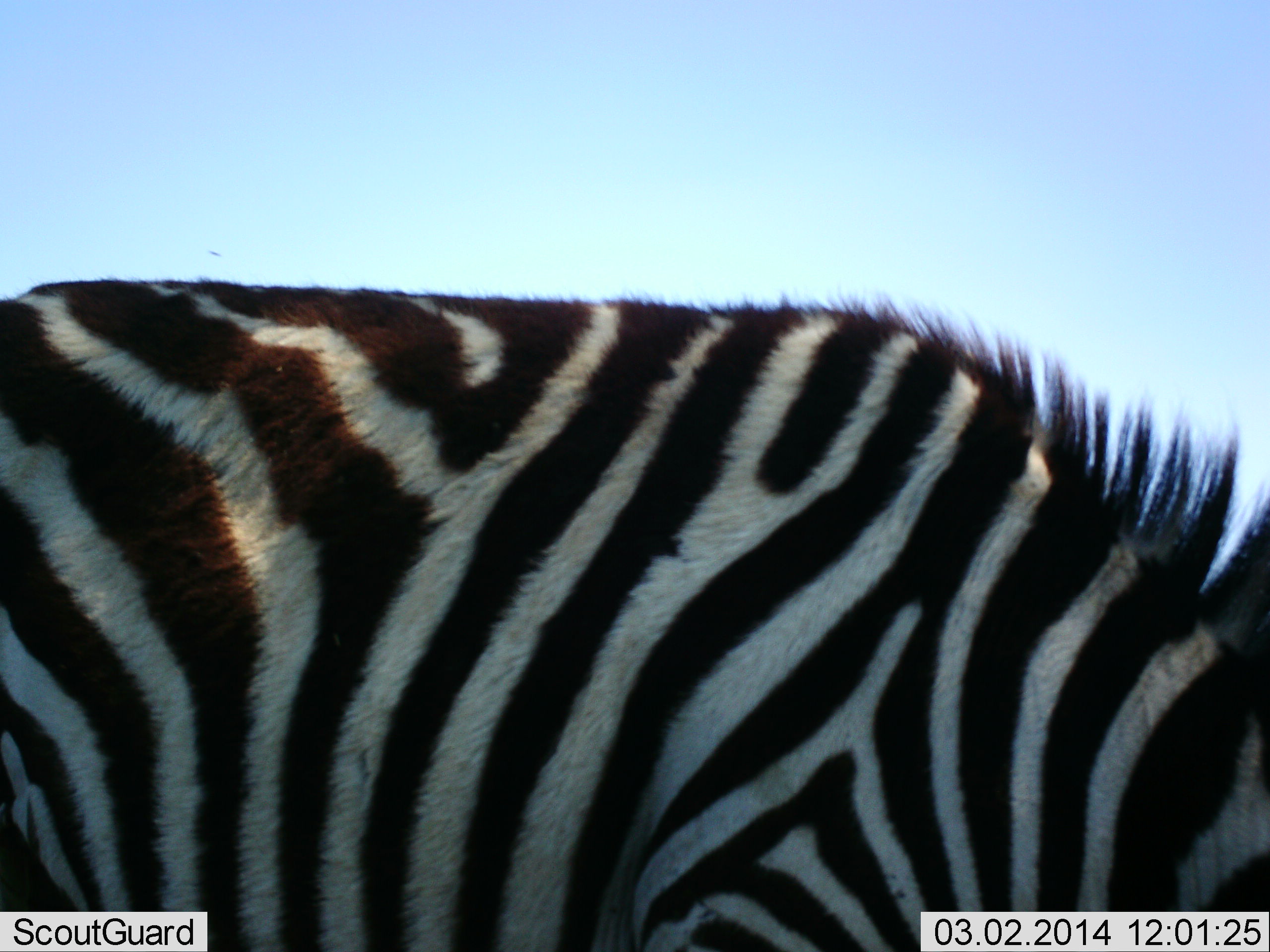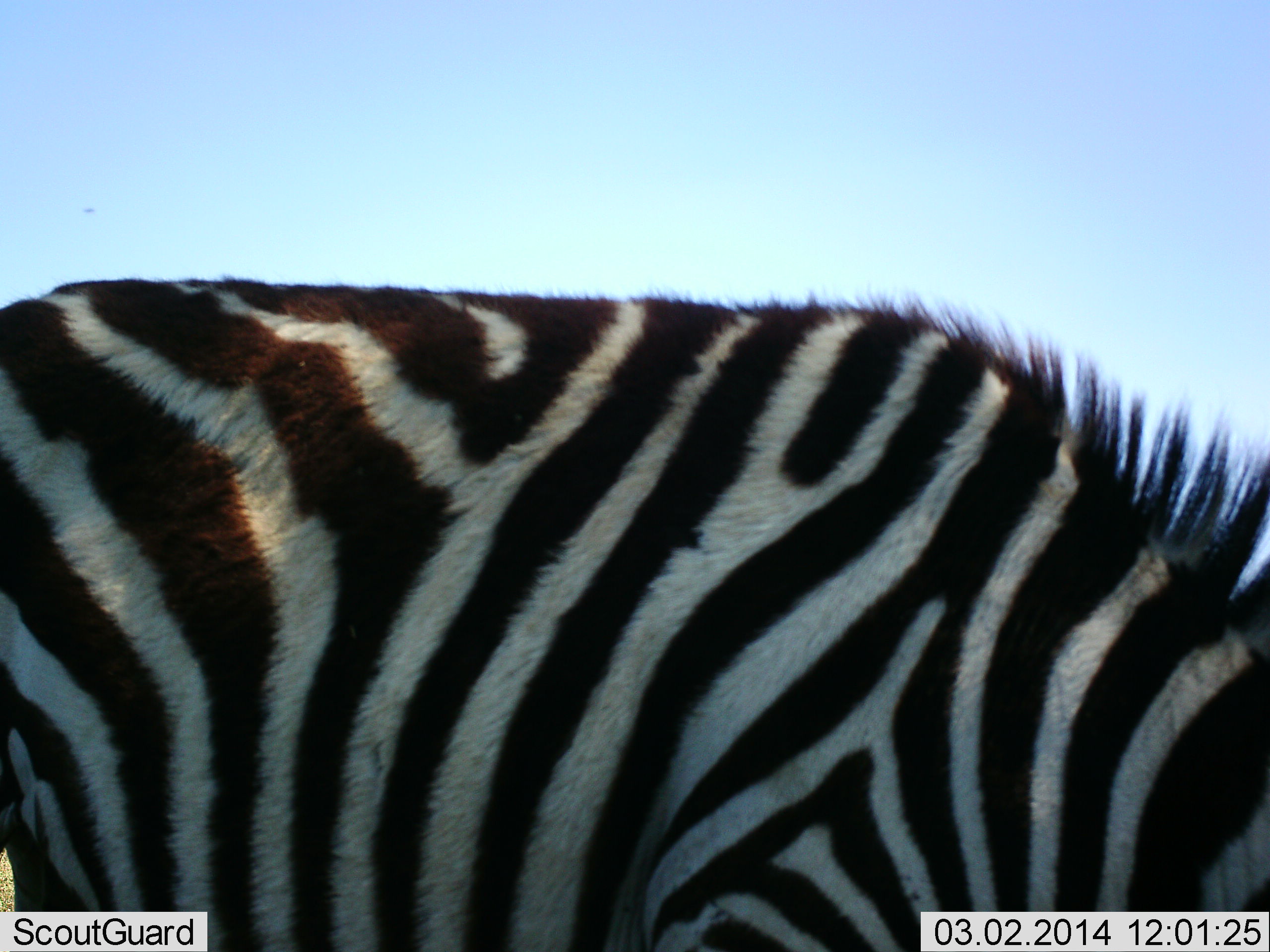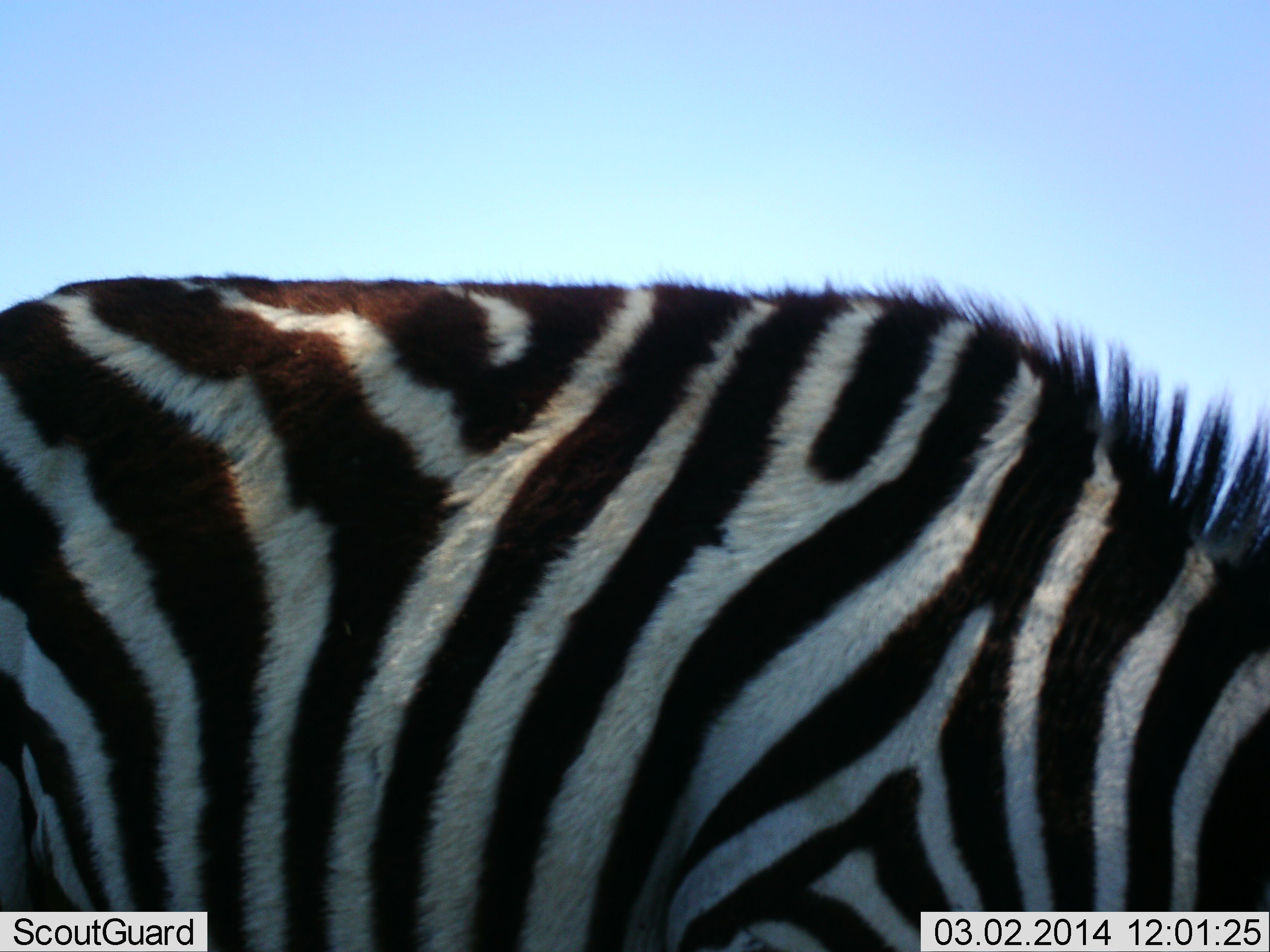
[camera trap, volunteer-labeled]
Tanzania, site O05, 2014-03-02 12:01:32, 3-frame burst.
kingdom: Animalia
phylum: Chordata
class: Mammalia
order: Perissodactyla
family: Equidae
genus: Equus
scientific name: Equus quagga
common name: plains zebra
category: zebra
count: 1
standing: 20%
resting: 0%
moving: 10%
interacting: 0%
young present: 0%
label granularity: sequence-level